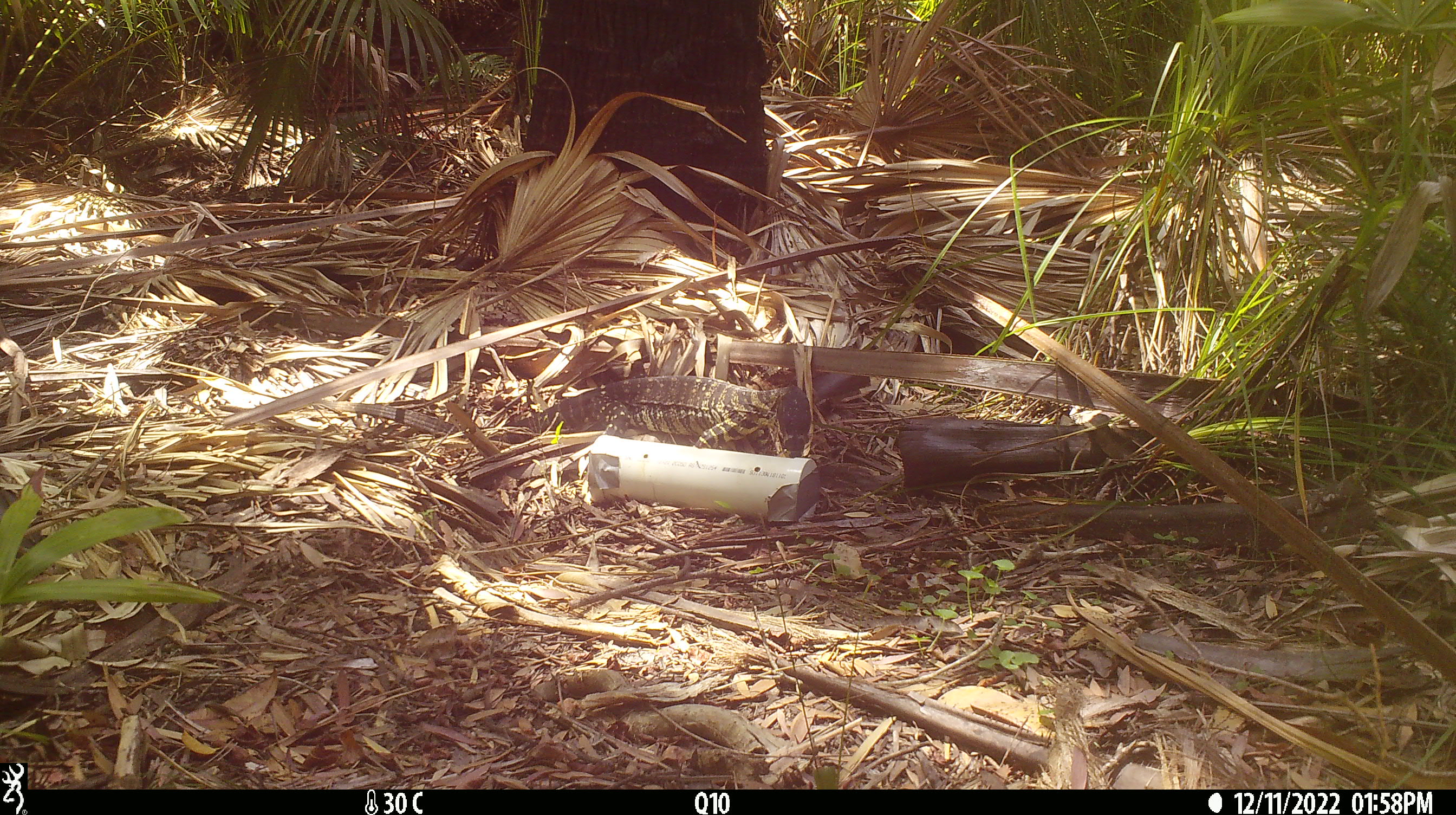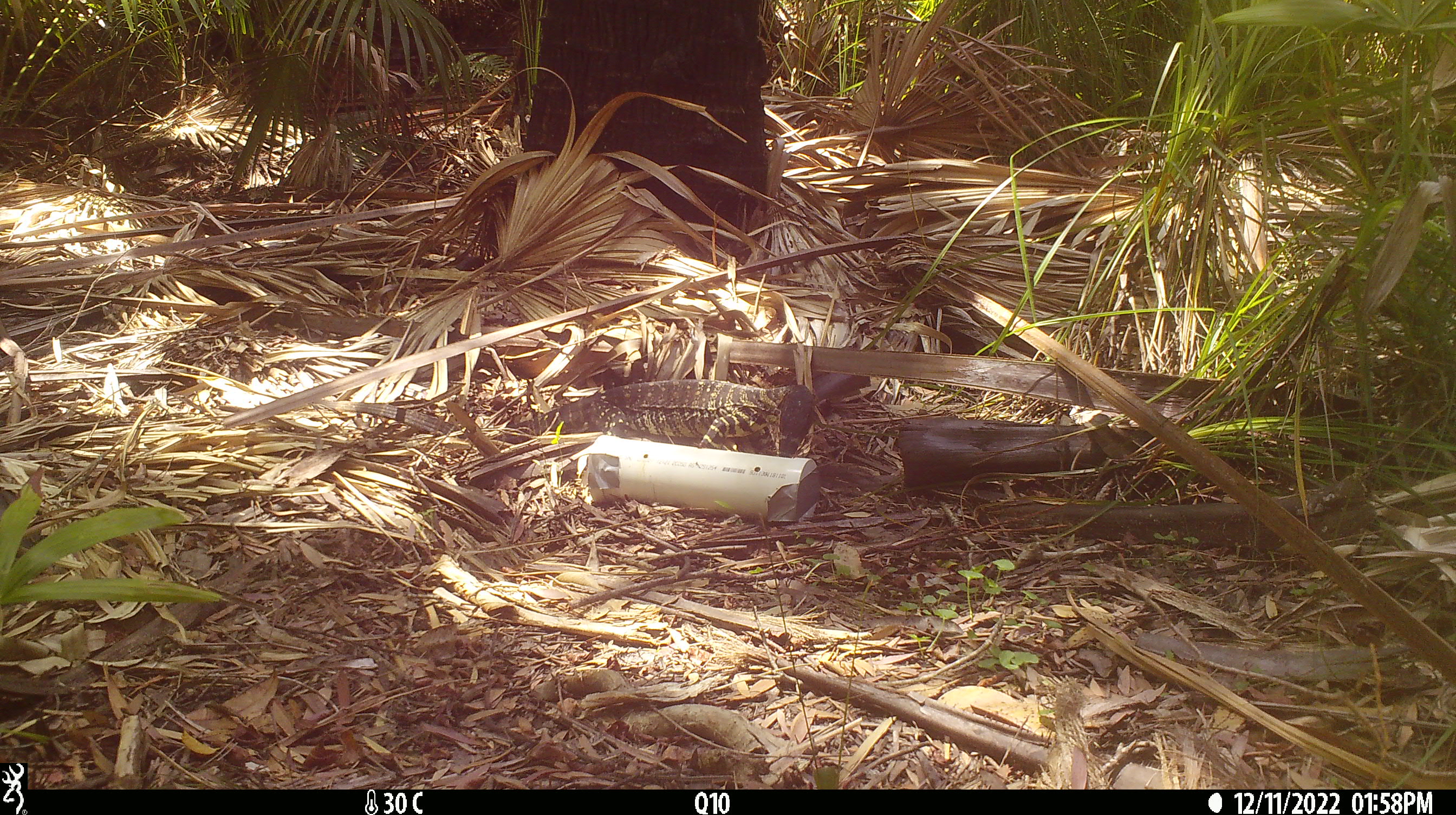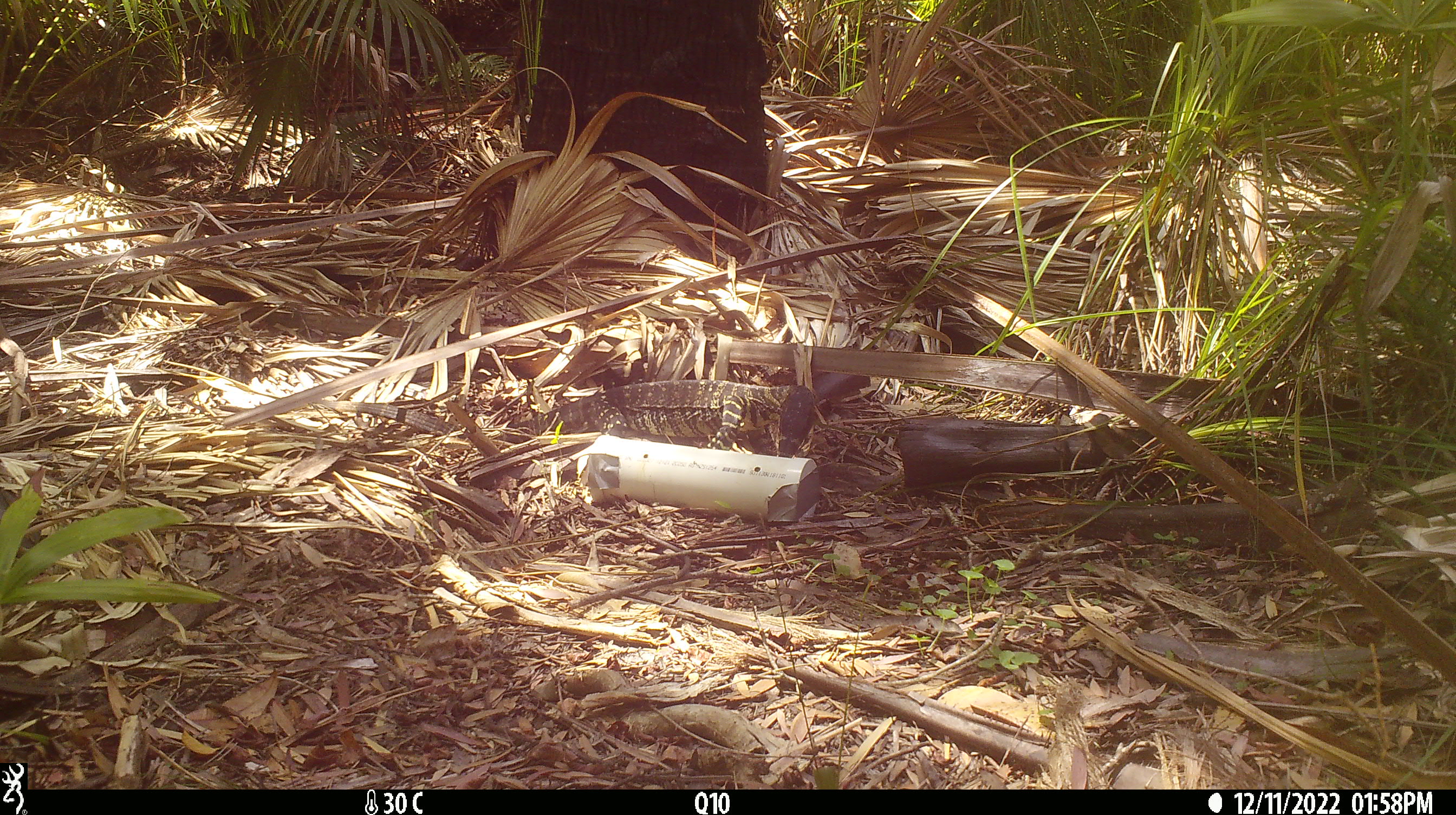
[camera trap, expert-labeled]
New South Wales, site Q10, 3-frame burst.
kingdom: Animalia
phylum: Chordata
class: Reptilia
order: Squamata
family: Varanidae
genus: Varanus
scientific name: Varanus varius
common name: lace monitor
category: goanna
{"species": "goanna (lace monitor) (Varanus varius)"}